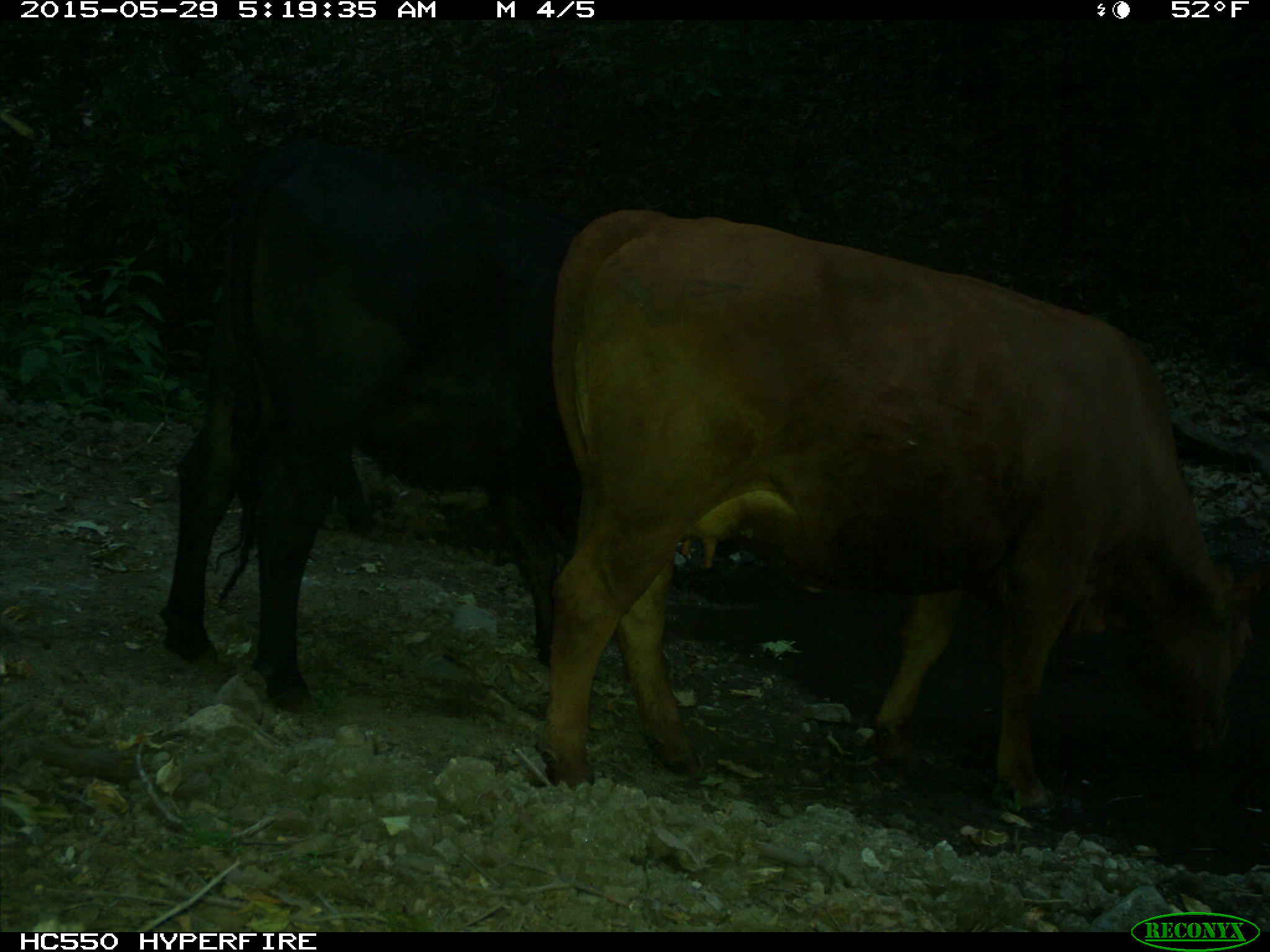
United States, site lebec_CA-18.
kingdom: Animalia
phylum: Chordata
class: Mammalia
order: Artiodactyla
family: Bovidae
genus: Bos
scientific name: Bos taurus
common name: domestic cow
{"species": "Bos taurus (domestic cow)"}